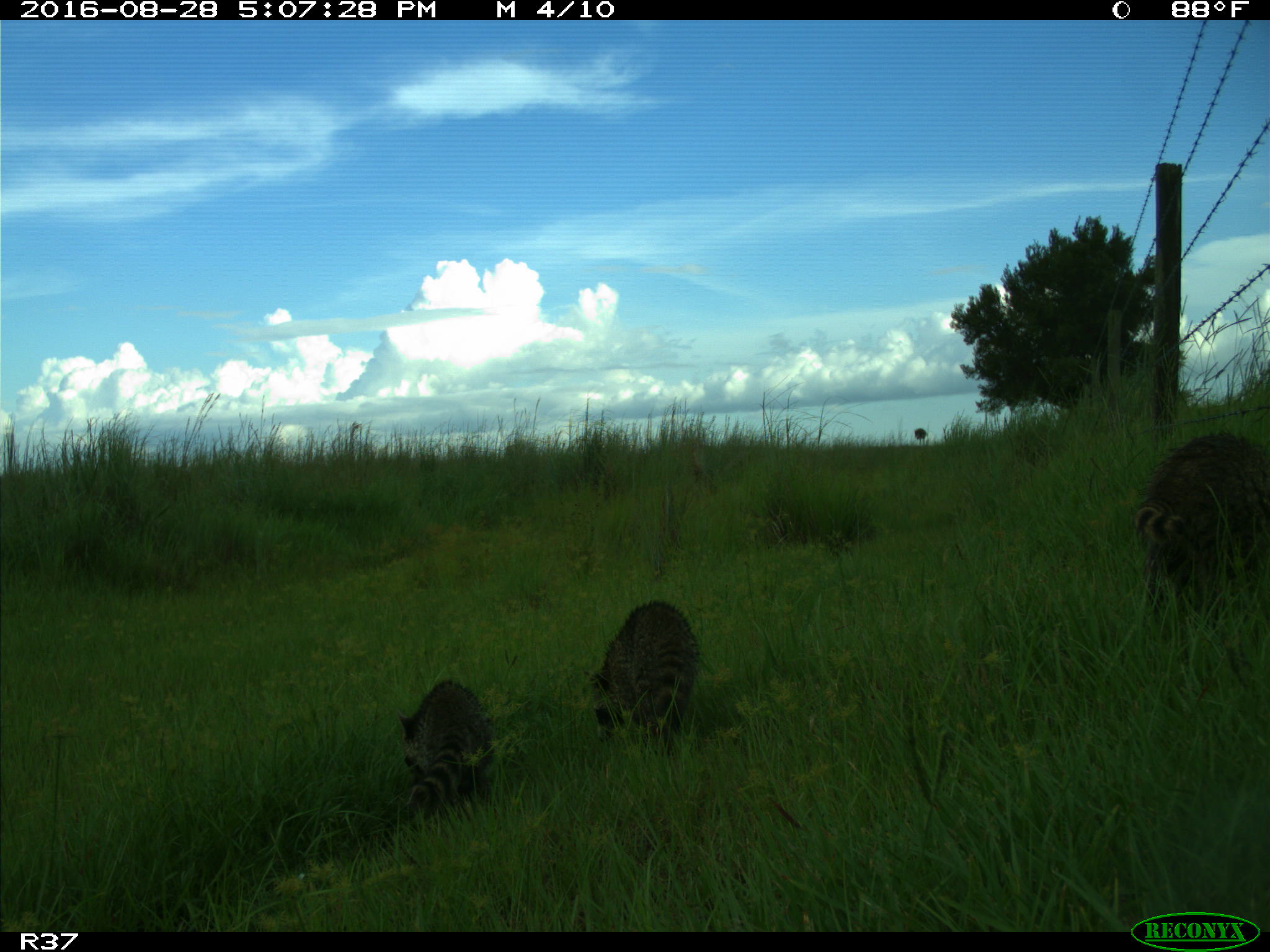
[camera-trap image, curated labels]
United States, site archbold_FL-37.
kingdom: Animalia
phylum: Chordata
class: Mammalia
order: Carnivora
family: Procyonidae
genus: Procyon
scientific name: Procyon lotor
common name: common raccoon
Procyon lotor (common raccoon).